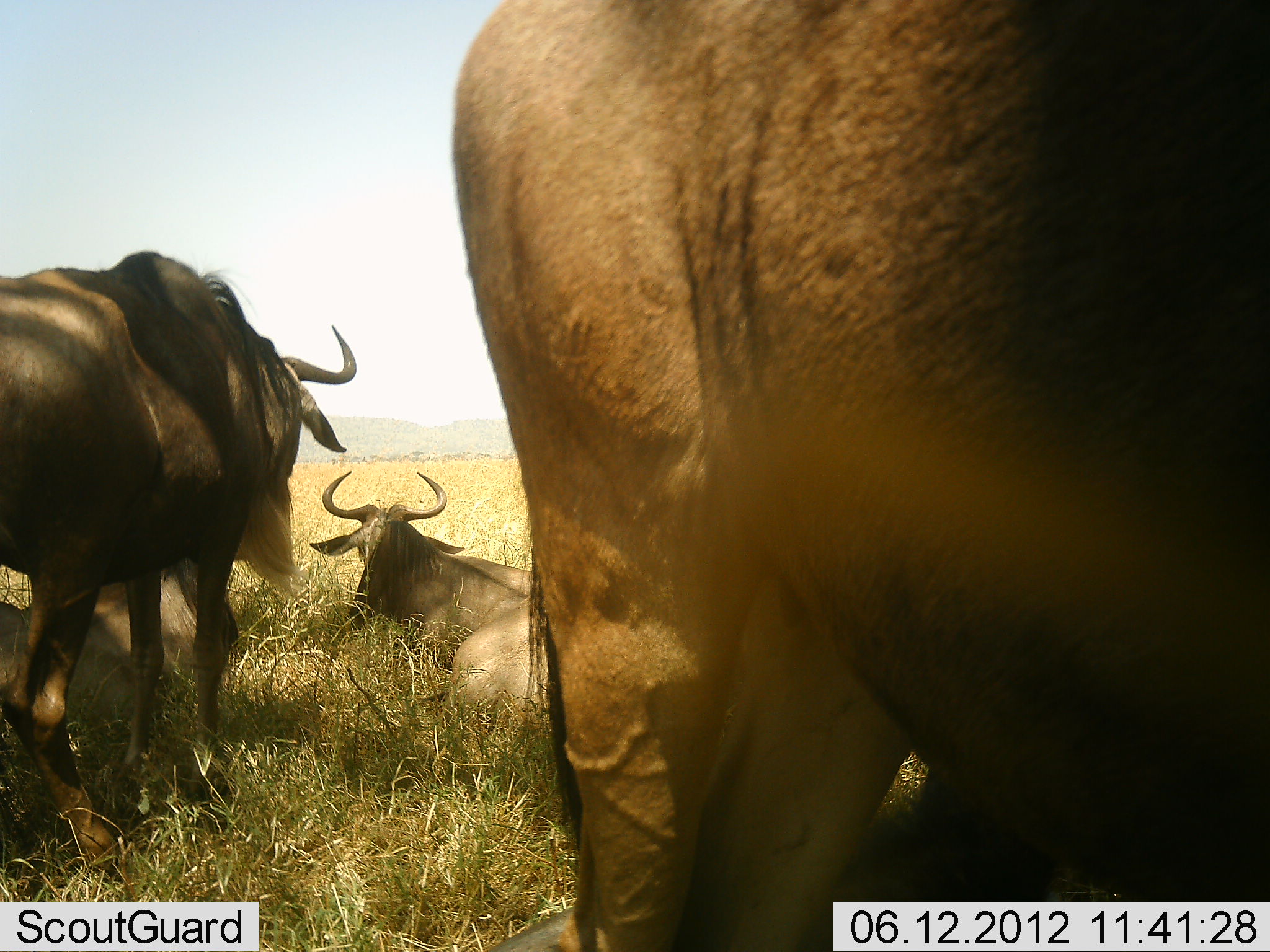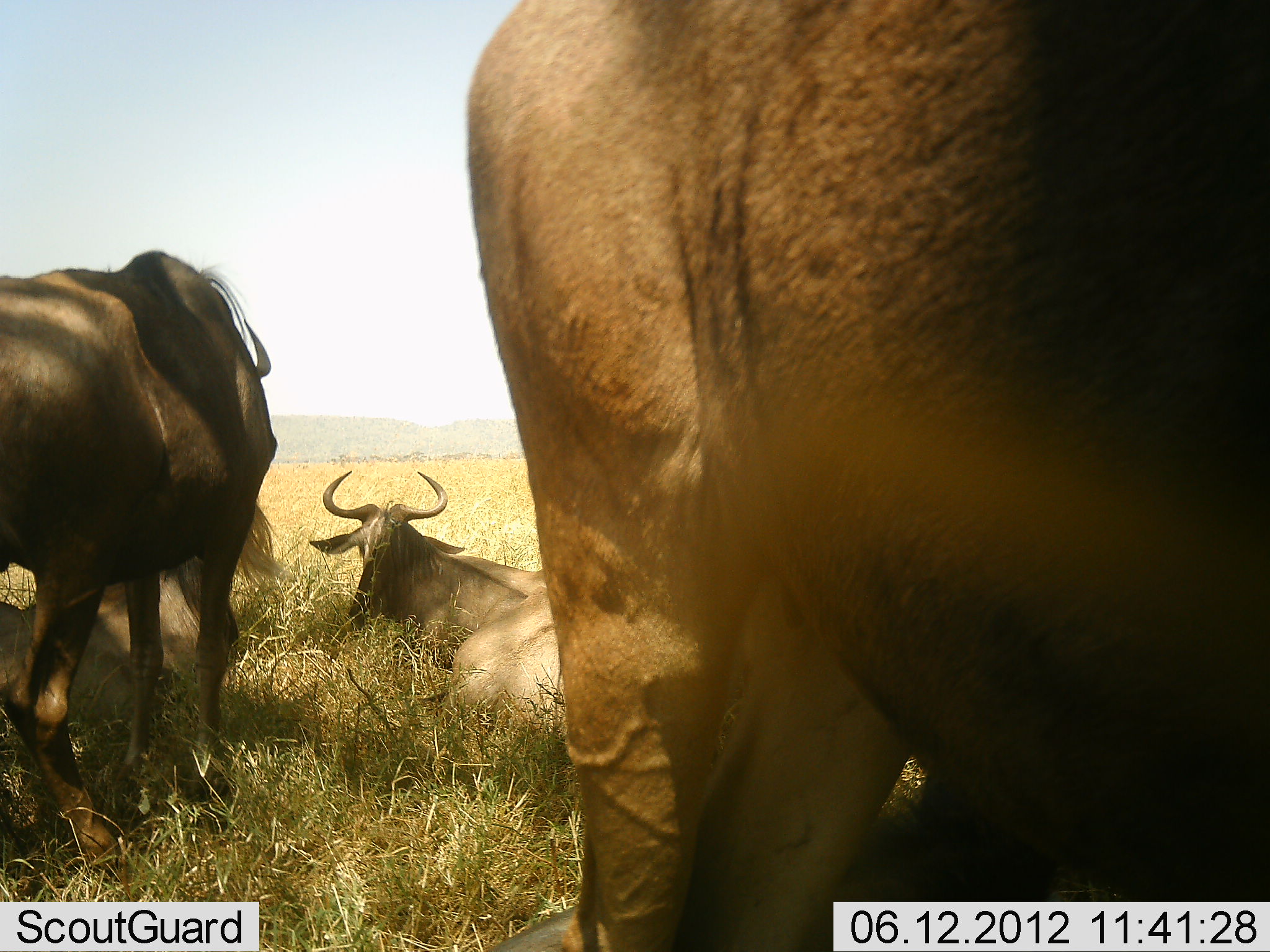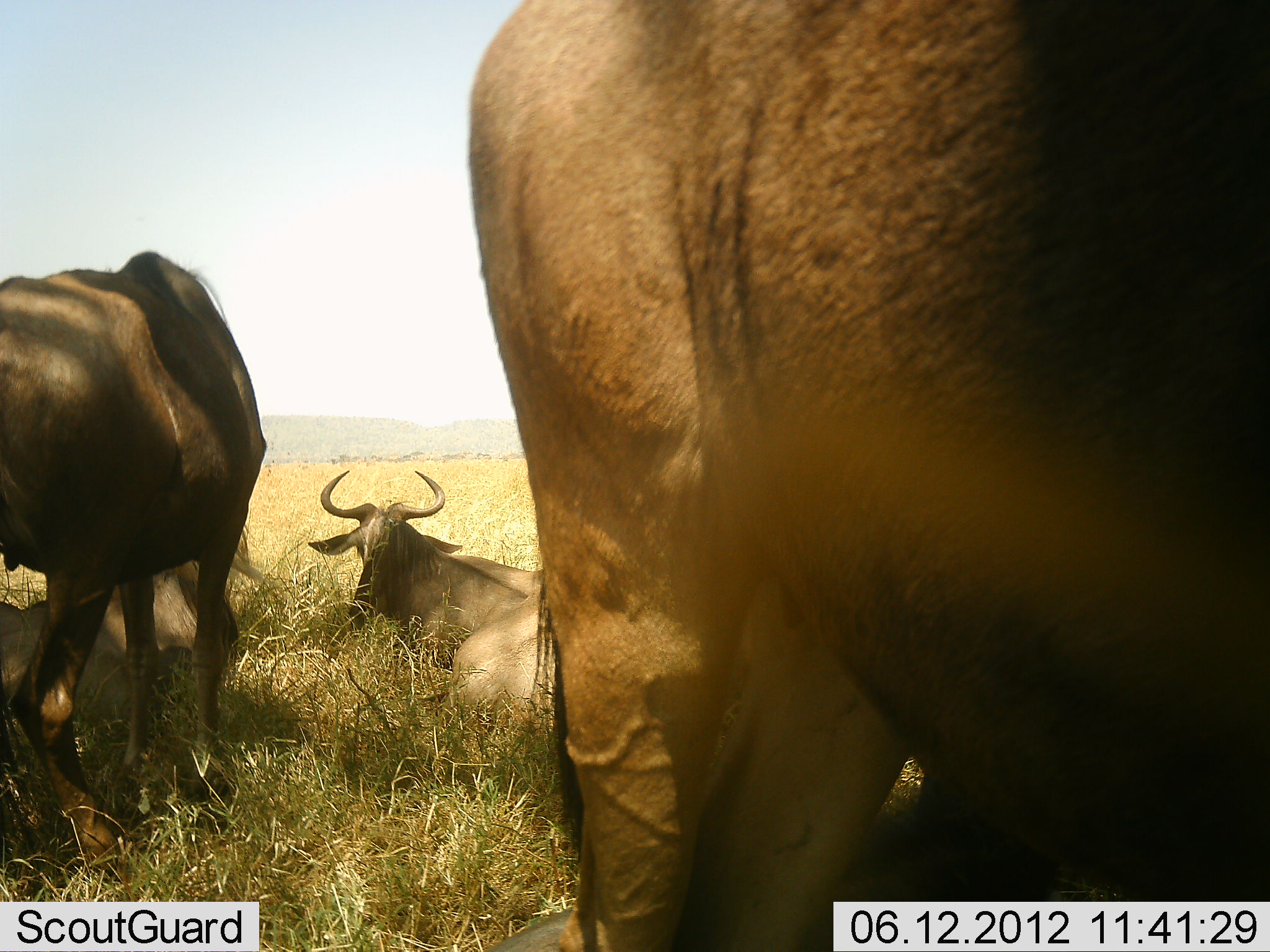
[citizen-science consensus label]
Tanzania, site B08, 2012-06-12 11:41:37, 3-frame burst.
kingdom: Animalia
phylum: Chordata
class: Mammalia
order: Artiodactyla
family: Bovidae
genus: Connochaetes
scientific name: Connochaetes taurinus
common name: blue wildebeest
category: wildebeest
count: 4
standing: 90%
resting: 100%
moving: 0%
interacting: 0%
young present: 0%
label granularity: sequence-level